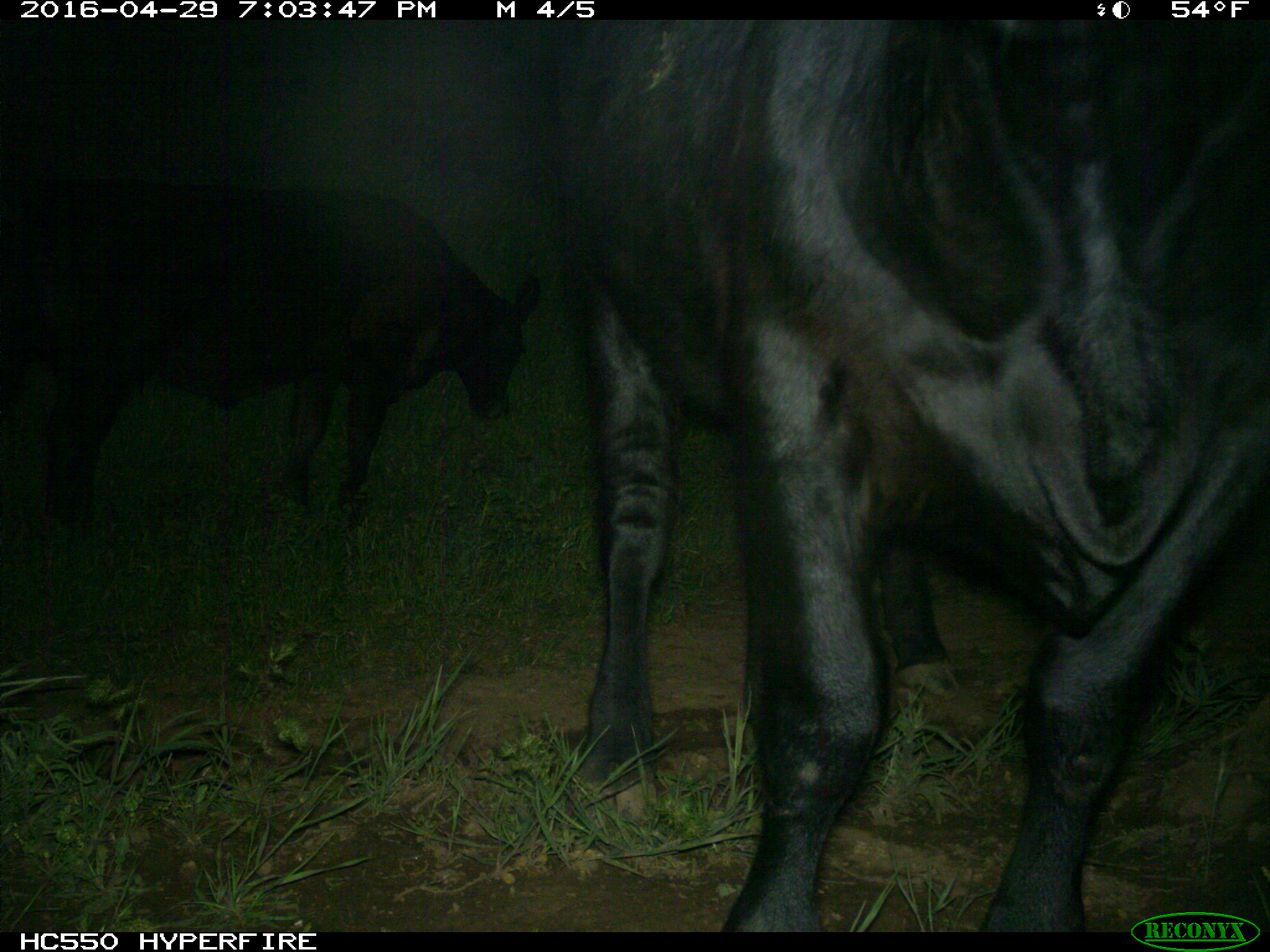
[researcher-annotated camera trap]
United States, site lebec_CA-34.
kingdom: Animalia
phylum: Chordata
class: Mammalia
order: Artiodactyla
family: Bovidae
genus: Bos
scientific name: Bos taurus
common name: domestic cow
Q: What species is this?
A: Bos taurus (domestic cow).